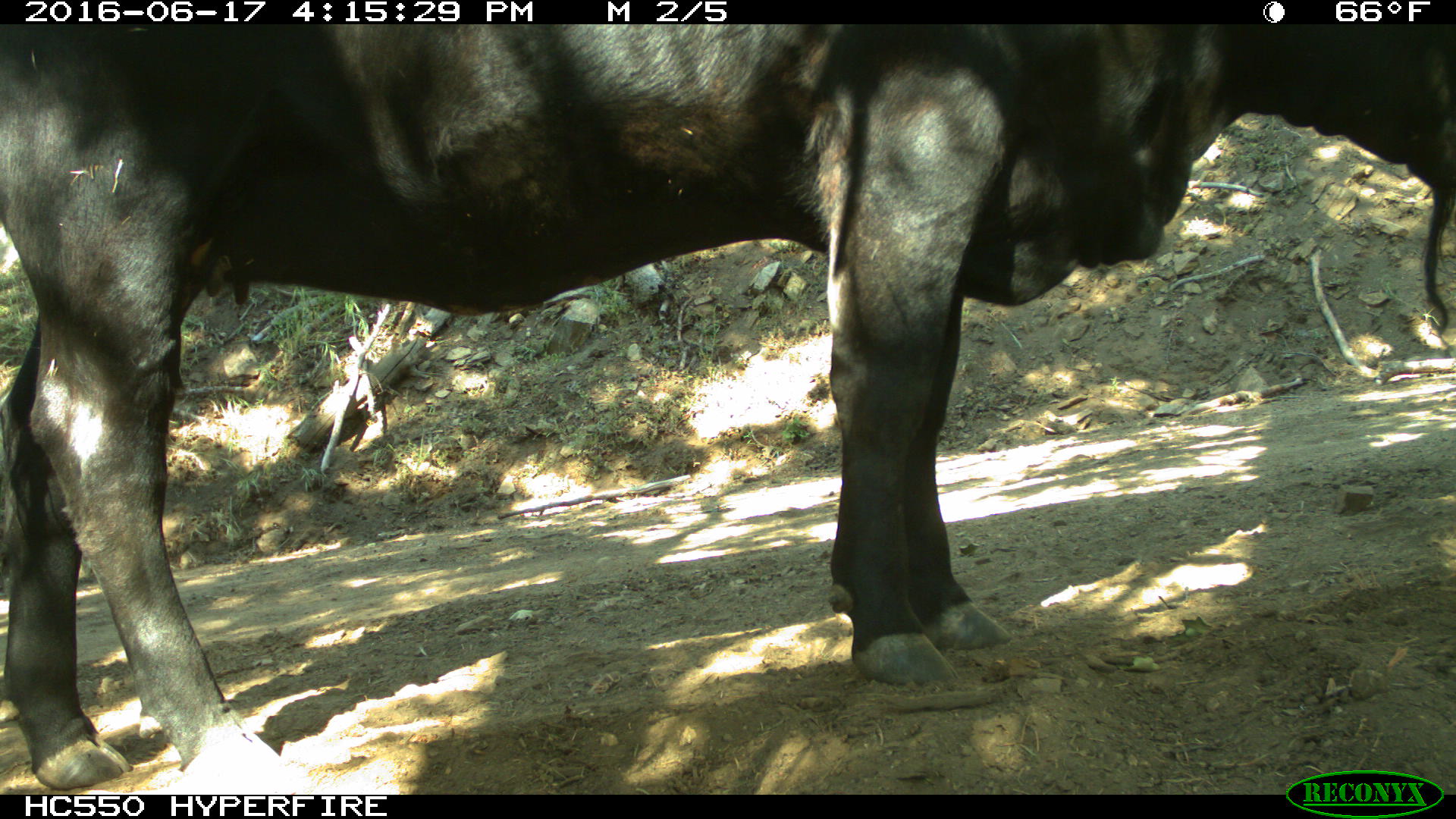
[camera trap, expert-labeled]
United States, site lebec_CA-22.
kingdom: Animalia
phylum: Chordata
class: Mammalia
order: Artiodactyla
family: Bovidae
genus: Bos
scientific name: Bos taurus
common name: domestic cow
Bos taurus (domestic cow).